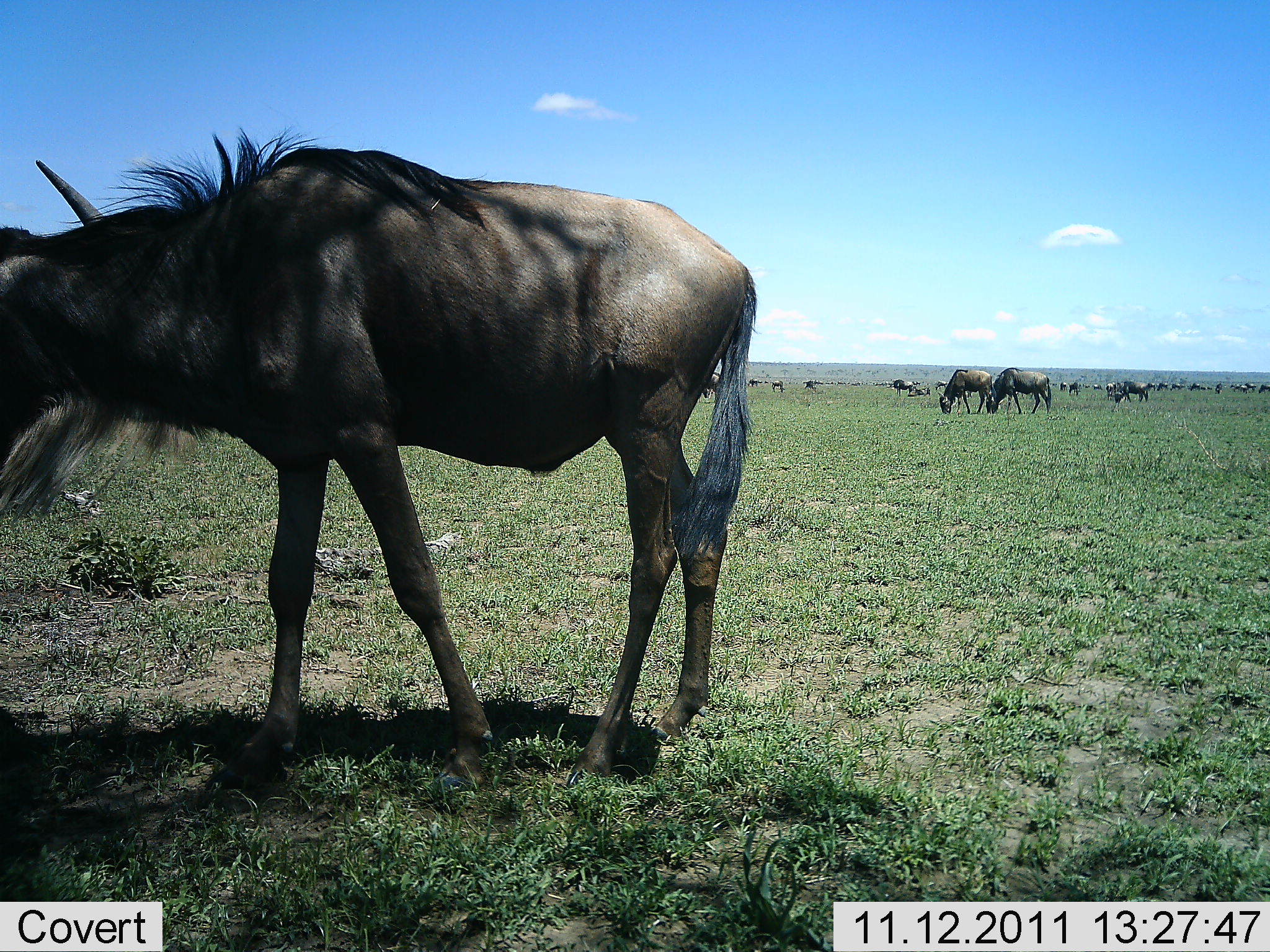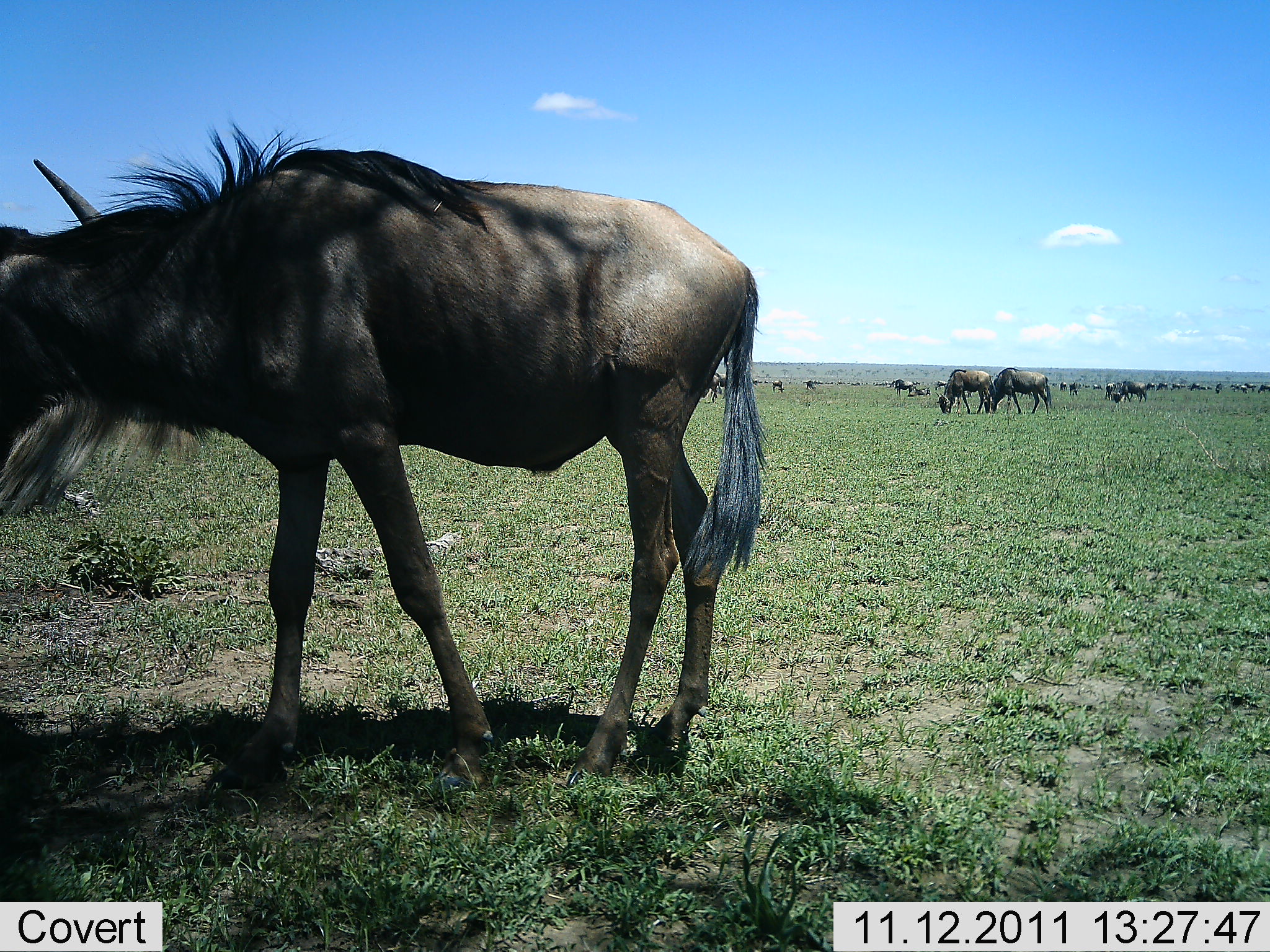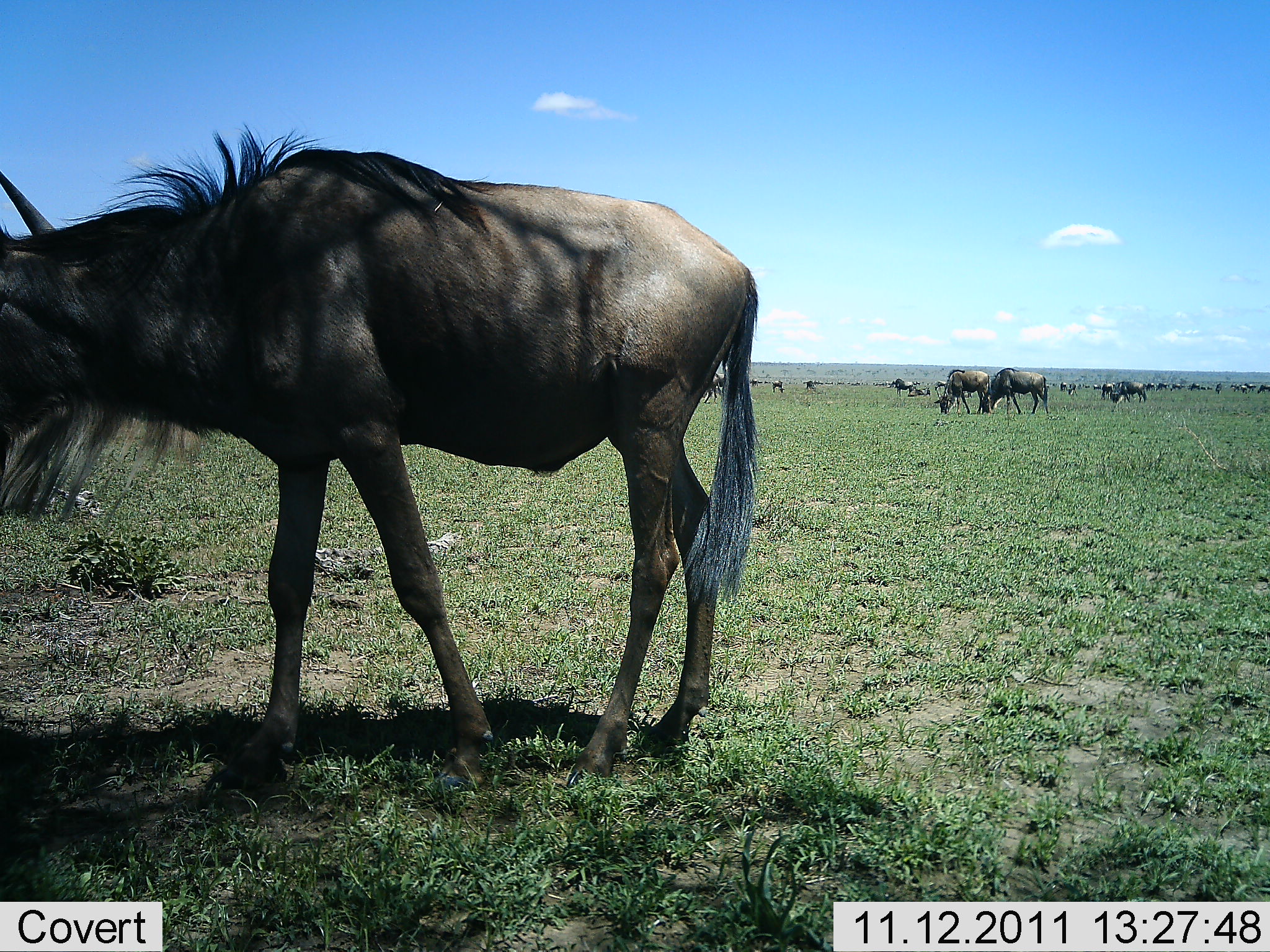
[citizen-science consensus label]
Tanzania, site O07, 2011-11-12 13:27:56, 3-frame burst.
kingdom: Animalia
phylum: Chordata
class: Mammalia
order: Artiodactyla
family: Bovidae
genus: Connochaetes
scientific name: Connochaetes taurinus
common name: blue wildebeest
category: wildebeest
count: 11-50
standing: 67%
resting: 0%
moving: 17%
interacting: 0%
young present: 0%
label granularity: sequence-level